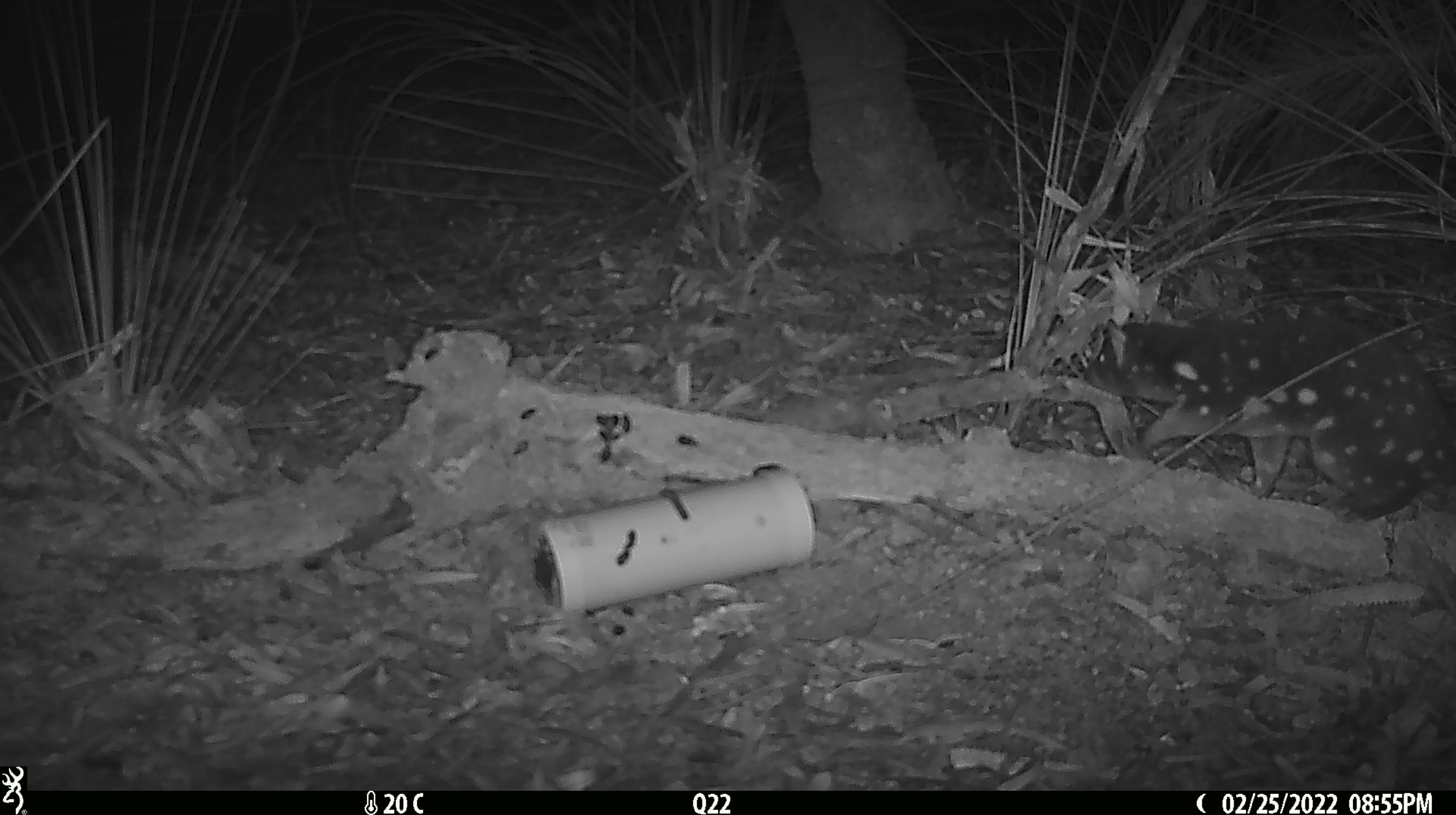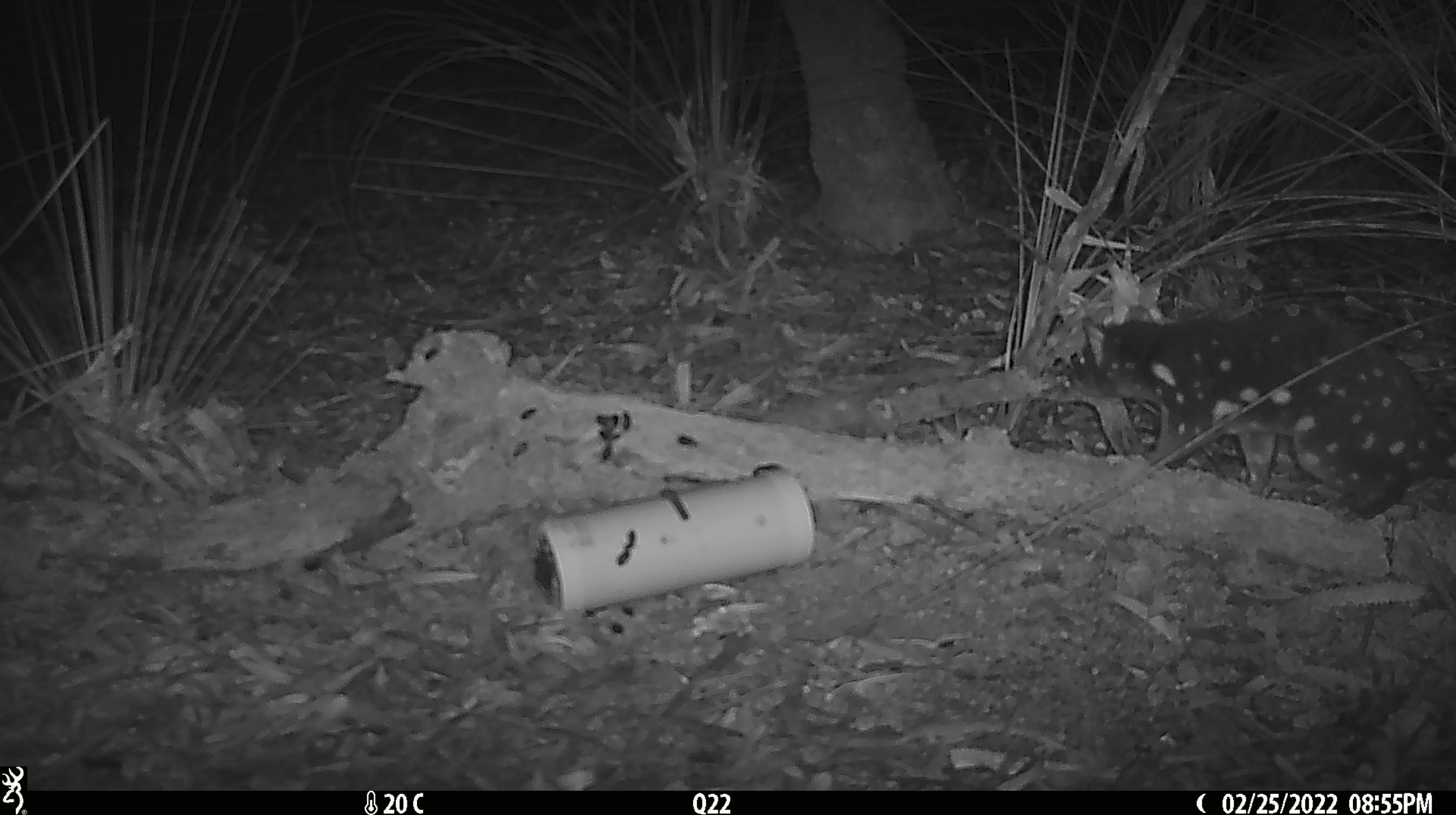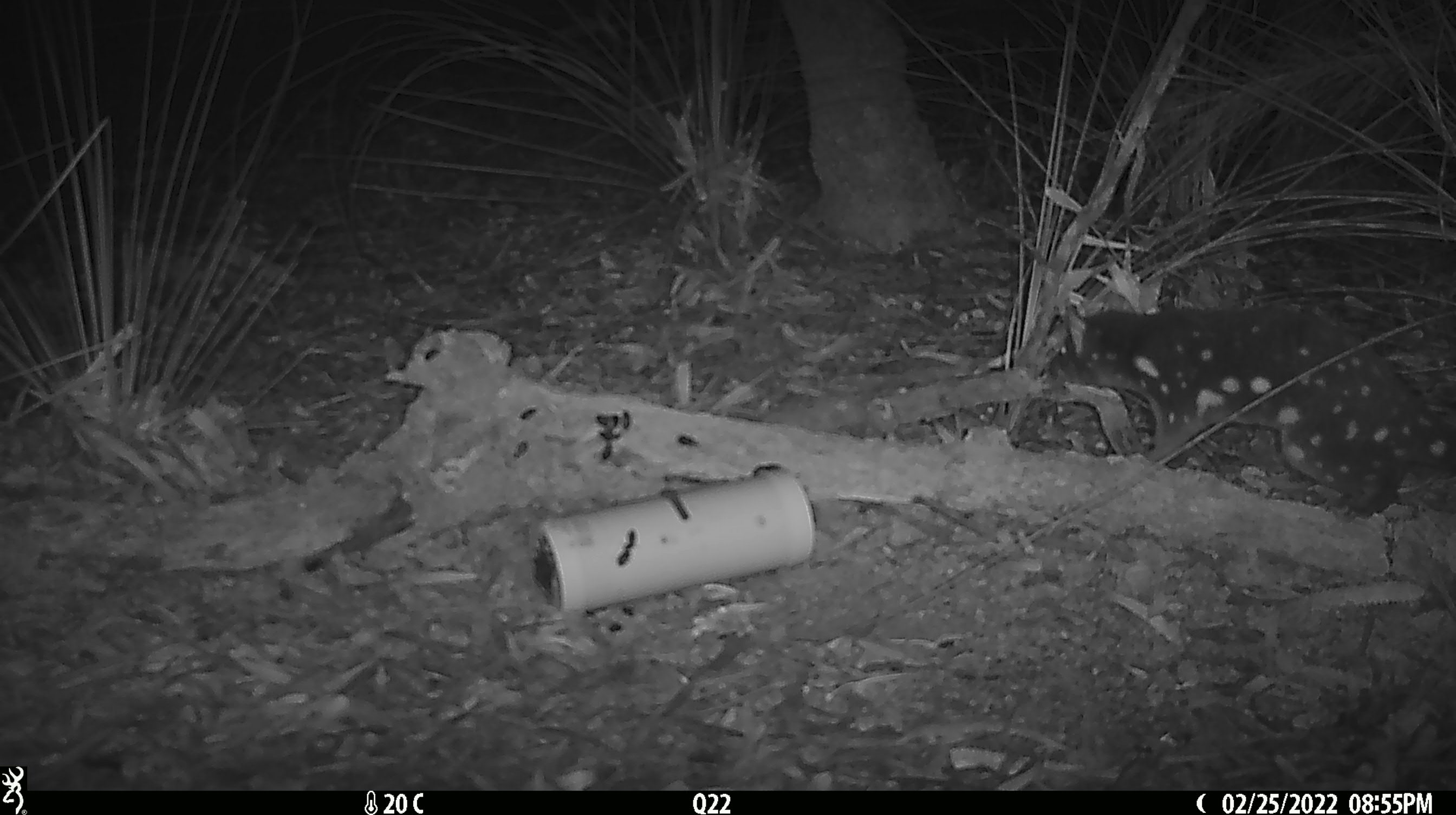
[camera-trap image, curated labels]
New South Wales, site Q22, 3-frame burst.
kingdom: Animalia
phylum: Chordata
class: Mammalia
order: Dasyuromorphia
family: Dasyuridae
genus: Dasyurus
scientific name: Dasyurus maculatus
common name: spotted-tailed quoll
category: quoll